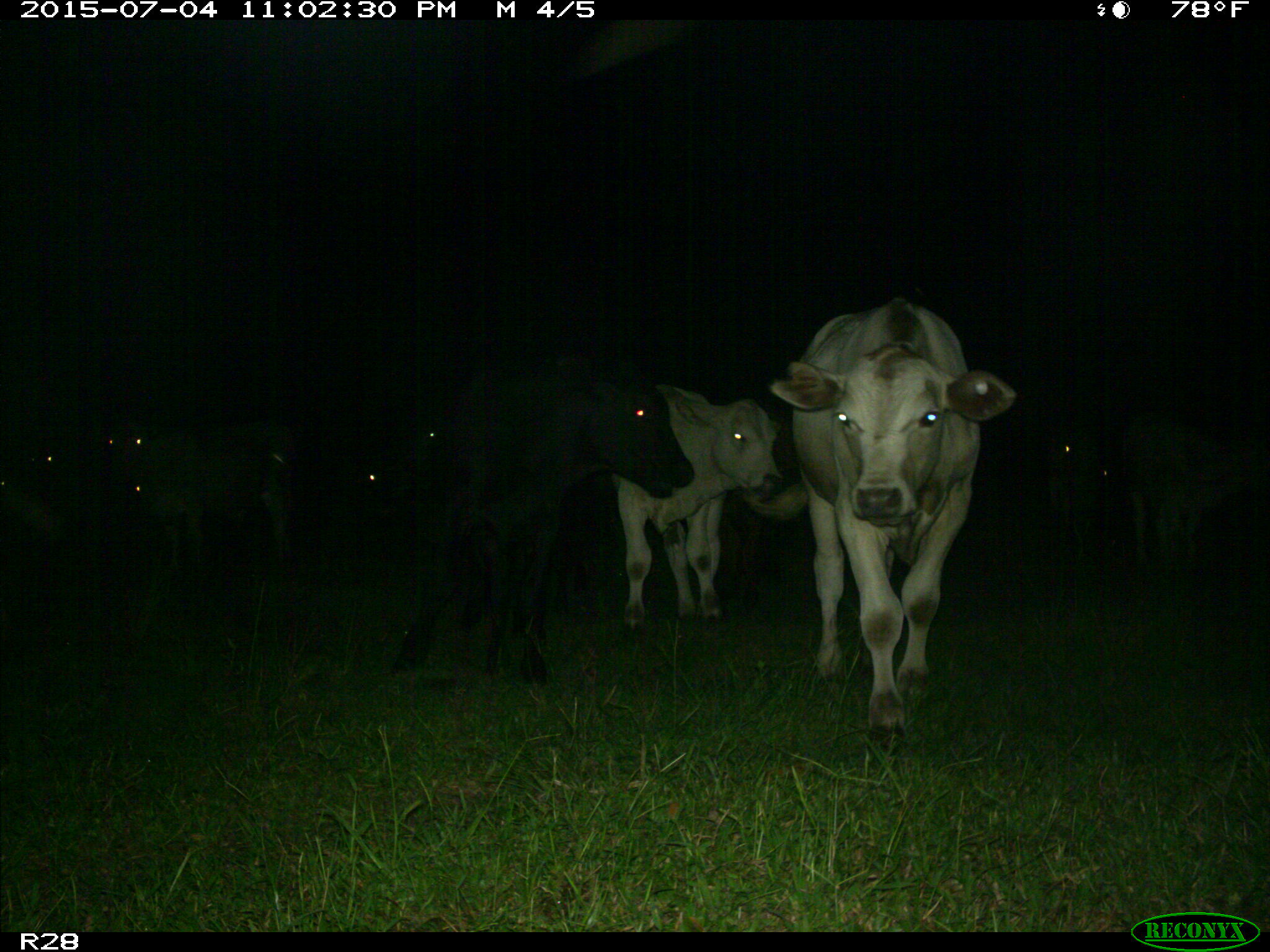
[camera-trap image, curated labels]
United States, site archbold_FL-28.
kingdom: Animalia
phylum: Chordata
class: Mammalia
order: Artiodactyla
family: Bovidae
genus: Bos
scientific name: Bos taurus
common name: domestic cow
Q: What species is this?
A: Bos taurus (domestic cow).